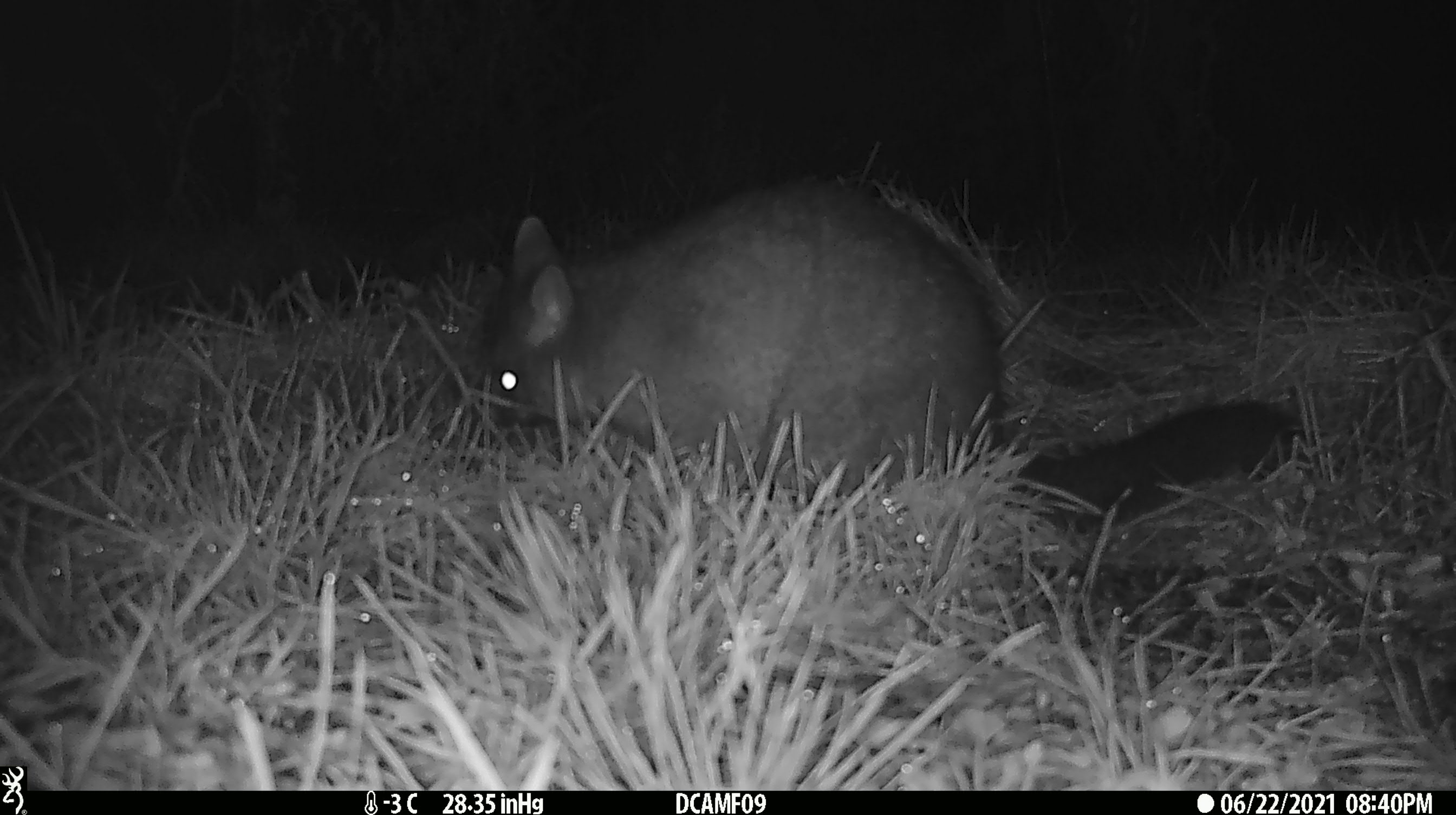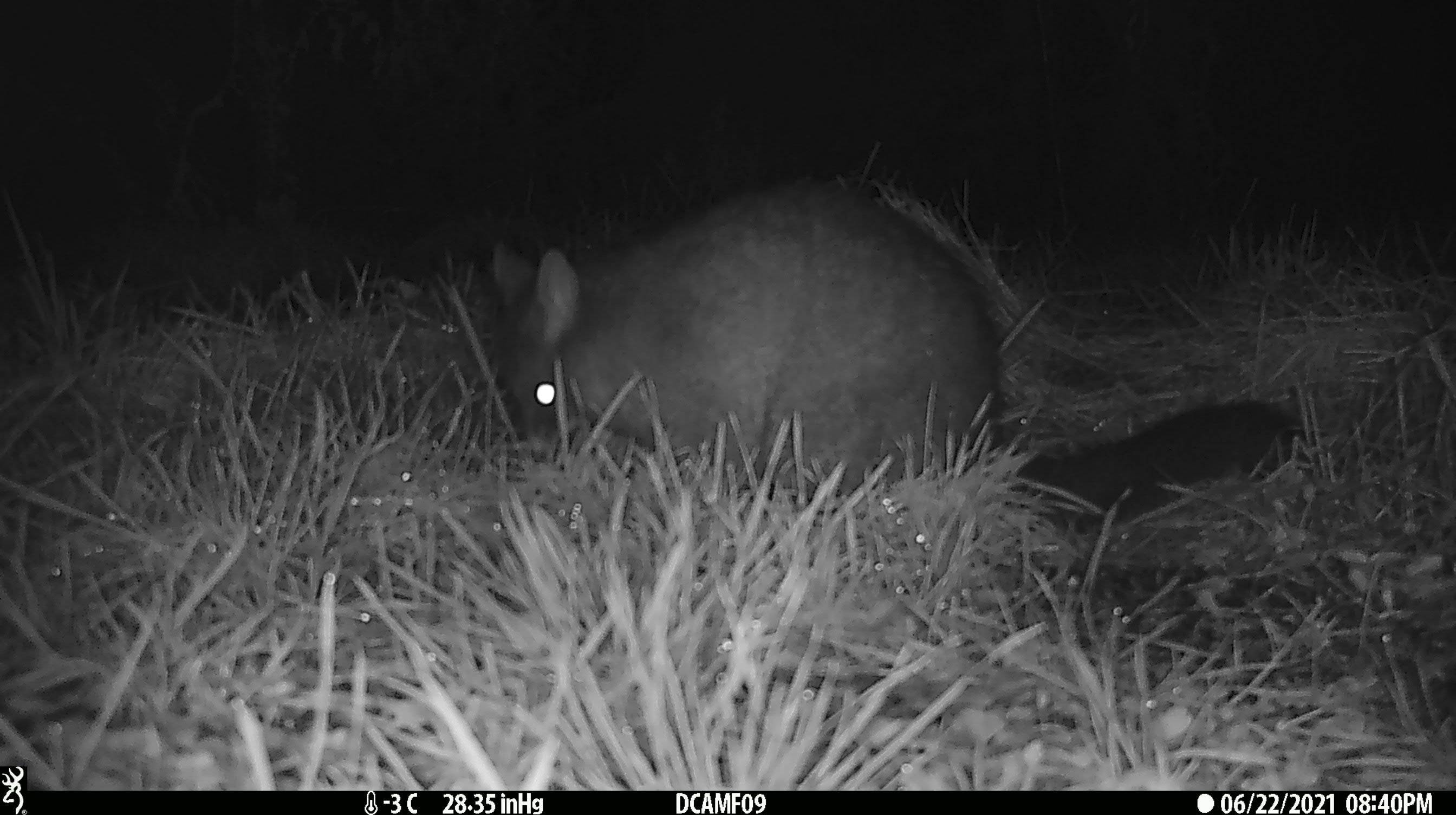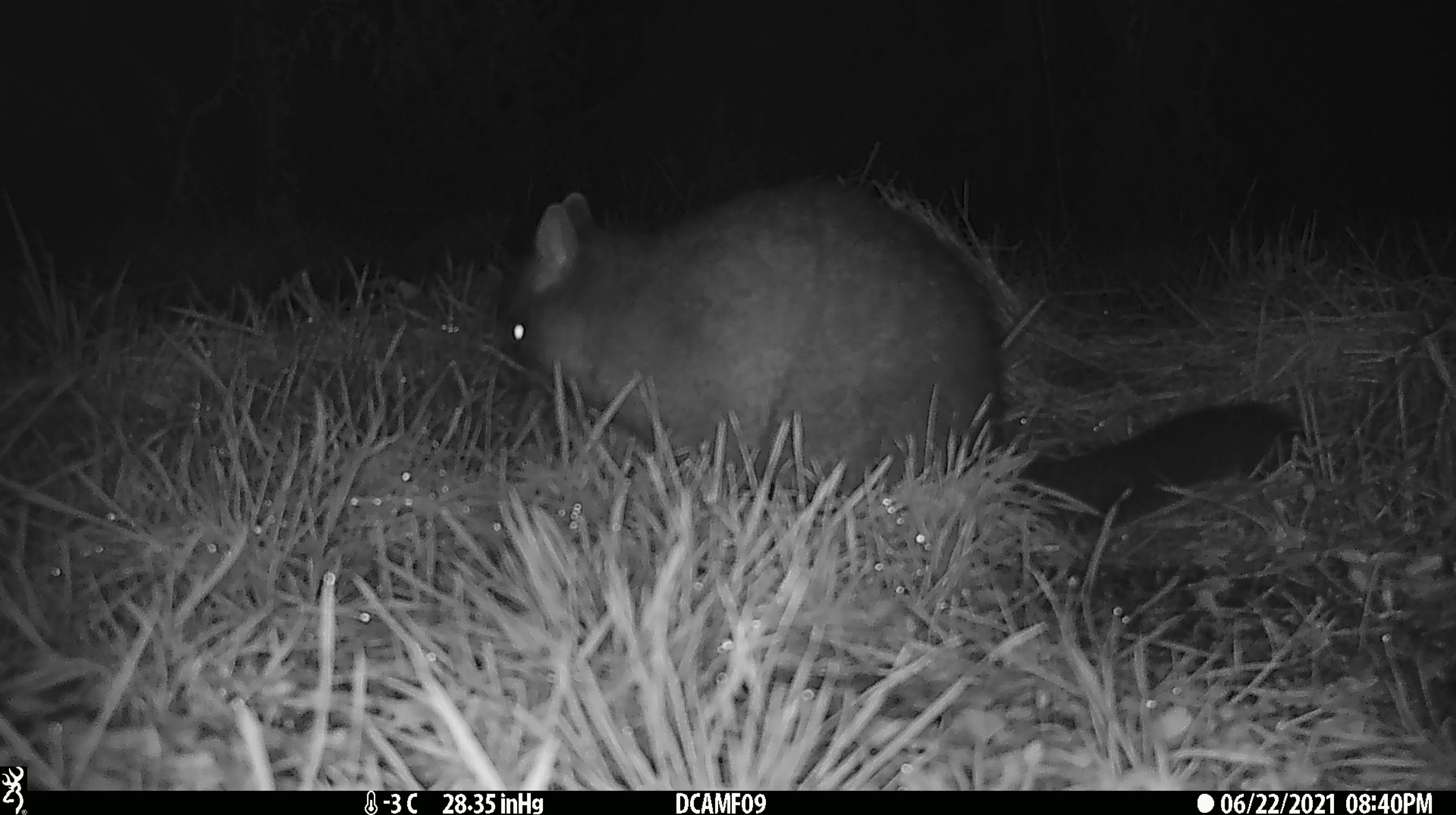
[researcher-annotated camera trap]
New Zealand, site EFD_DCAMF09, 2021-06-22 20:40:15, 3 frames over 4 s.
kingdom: Animalia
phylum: Chordata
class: Mammalia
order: Diprotodontia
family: Phalangeridae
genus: Trichosurus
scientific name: Trichosurus vulpecula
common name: common brushtail possum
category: possum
Possum (common brushtail possum) (Trichosurus vulpecula).